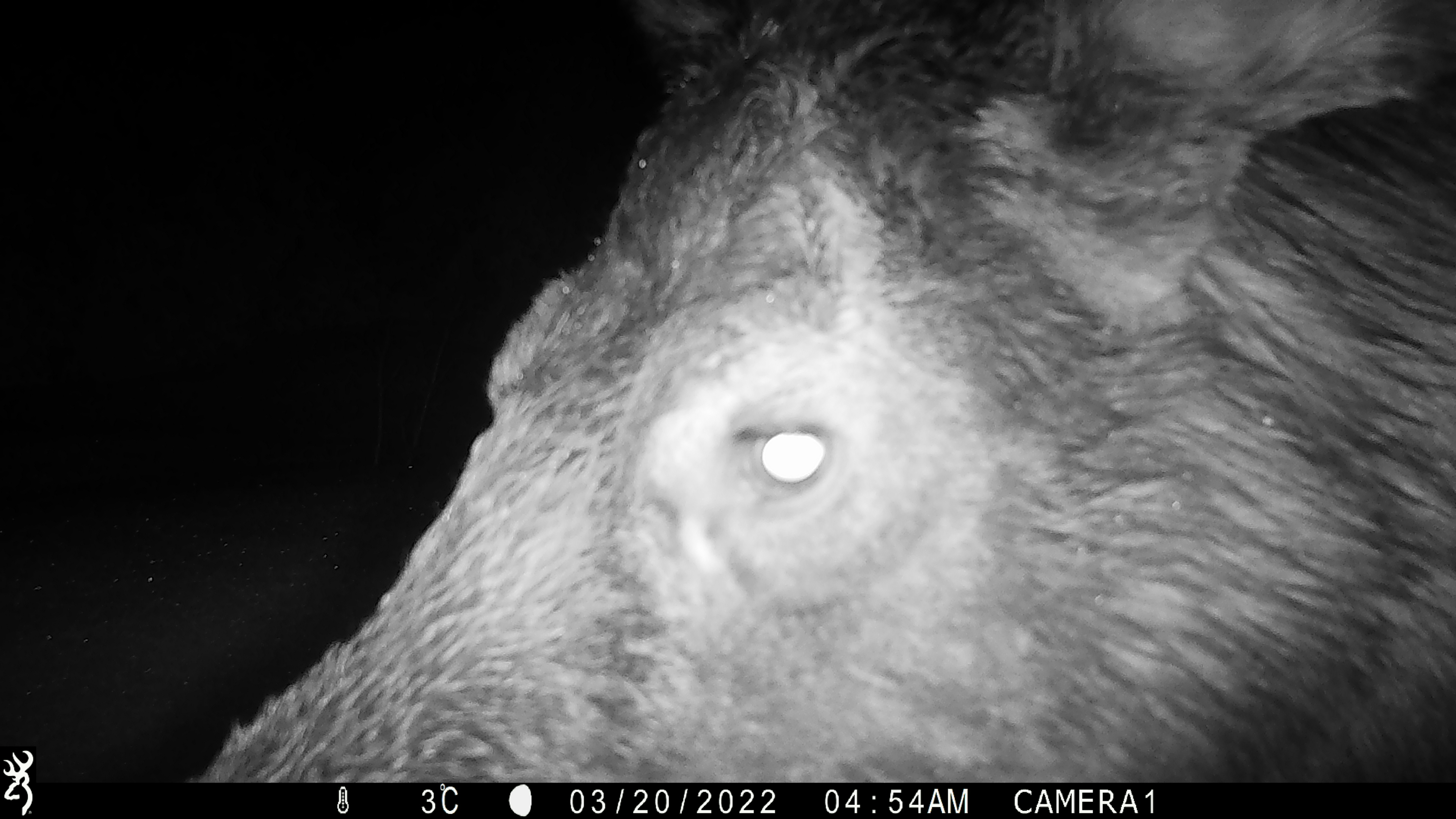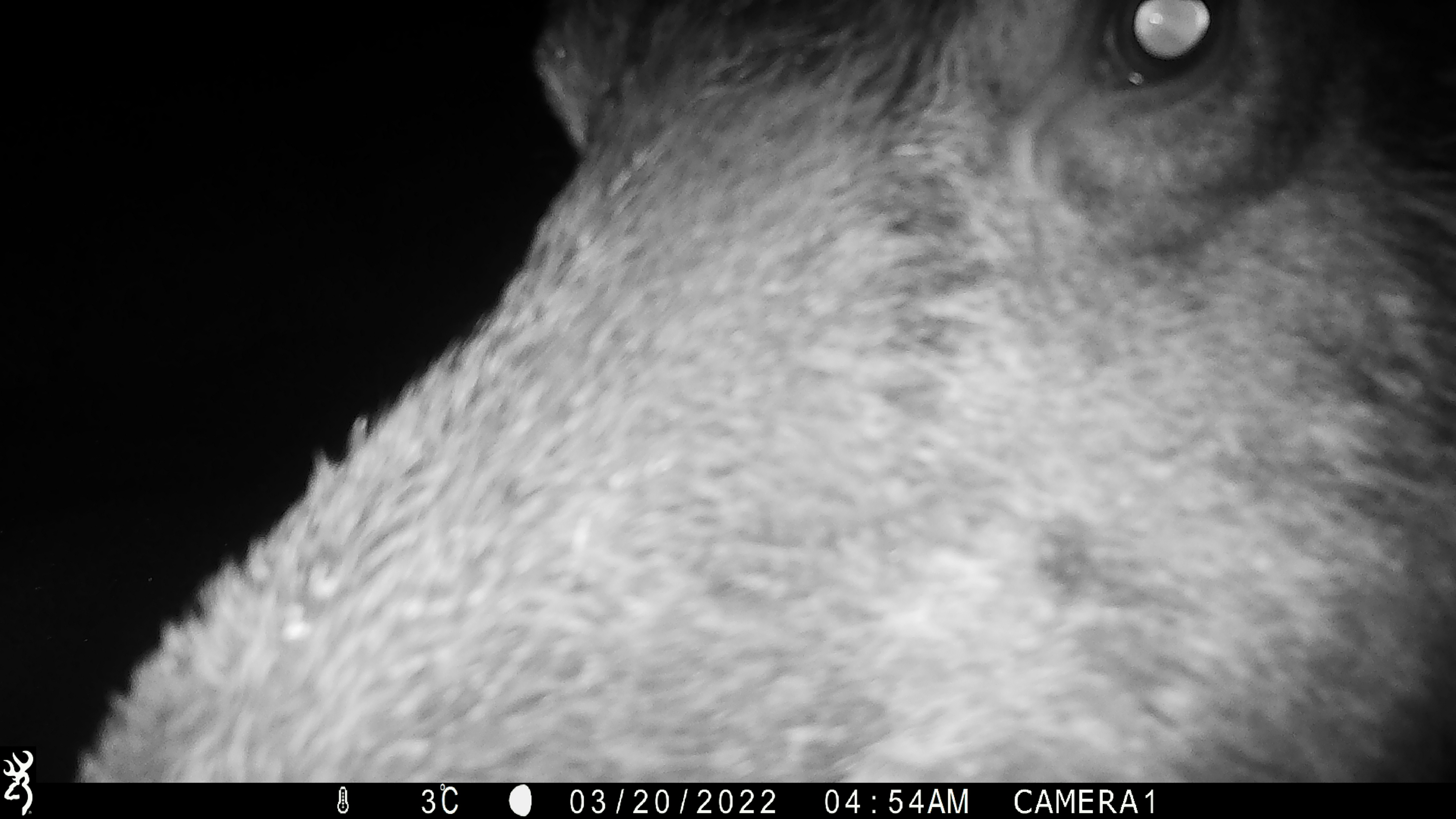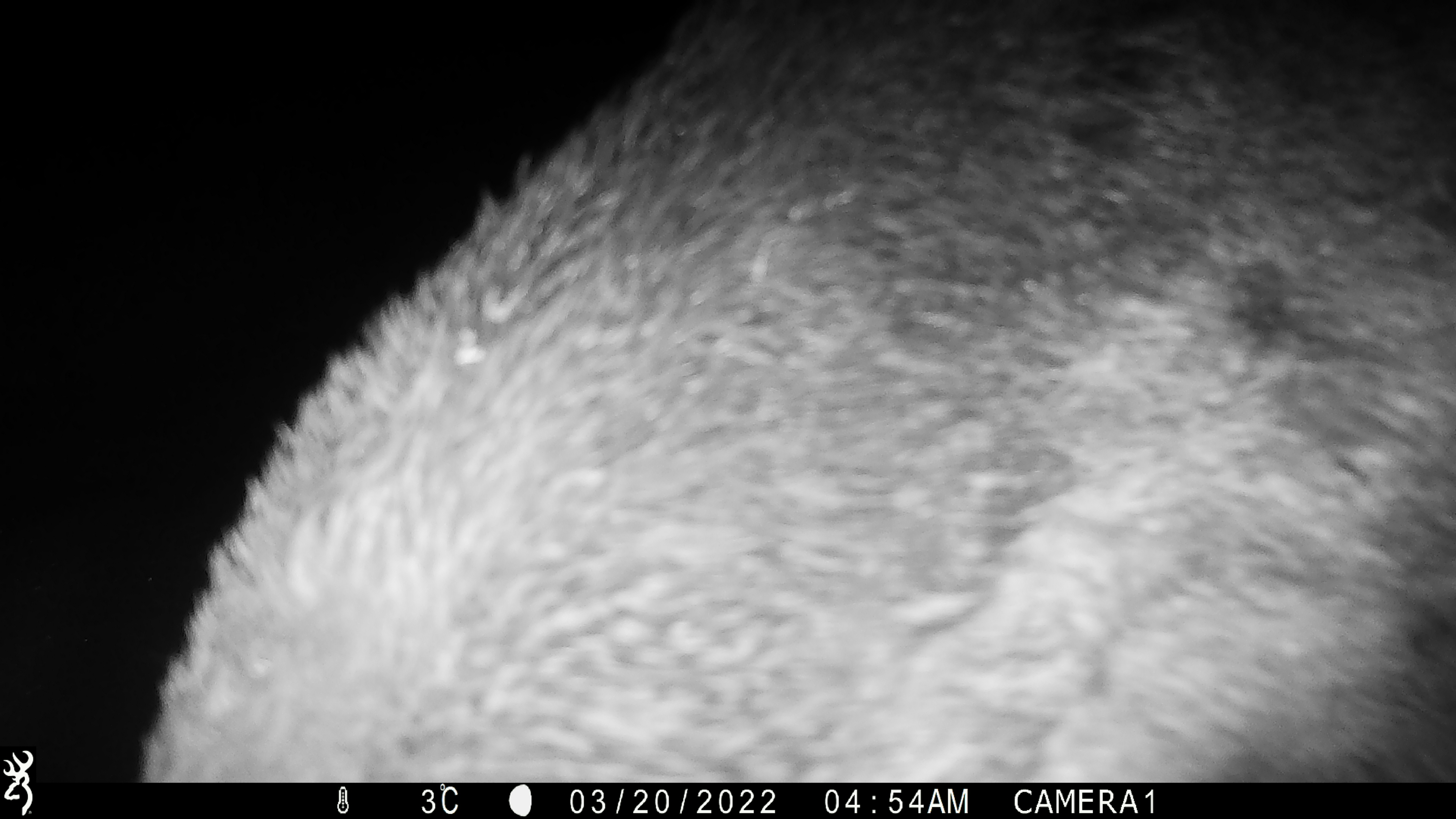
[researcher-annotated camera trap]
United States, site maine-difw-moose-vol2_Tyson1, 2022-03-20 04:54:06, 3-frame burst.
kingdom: Animalia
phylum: Chordata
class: Mammalia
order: Artiodactyla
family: Cervidae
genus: Alces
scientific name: Alces alces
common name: moose